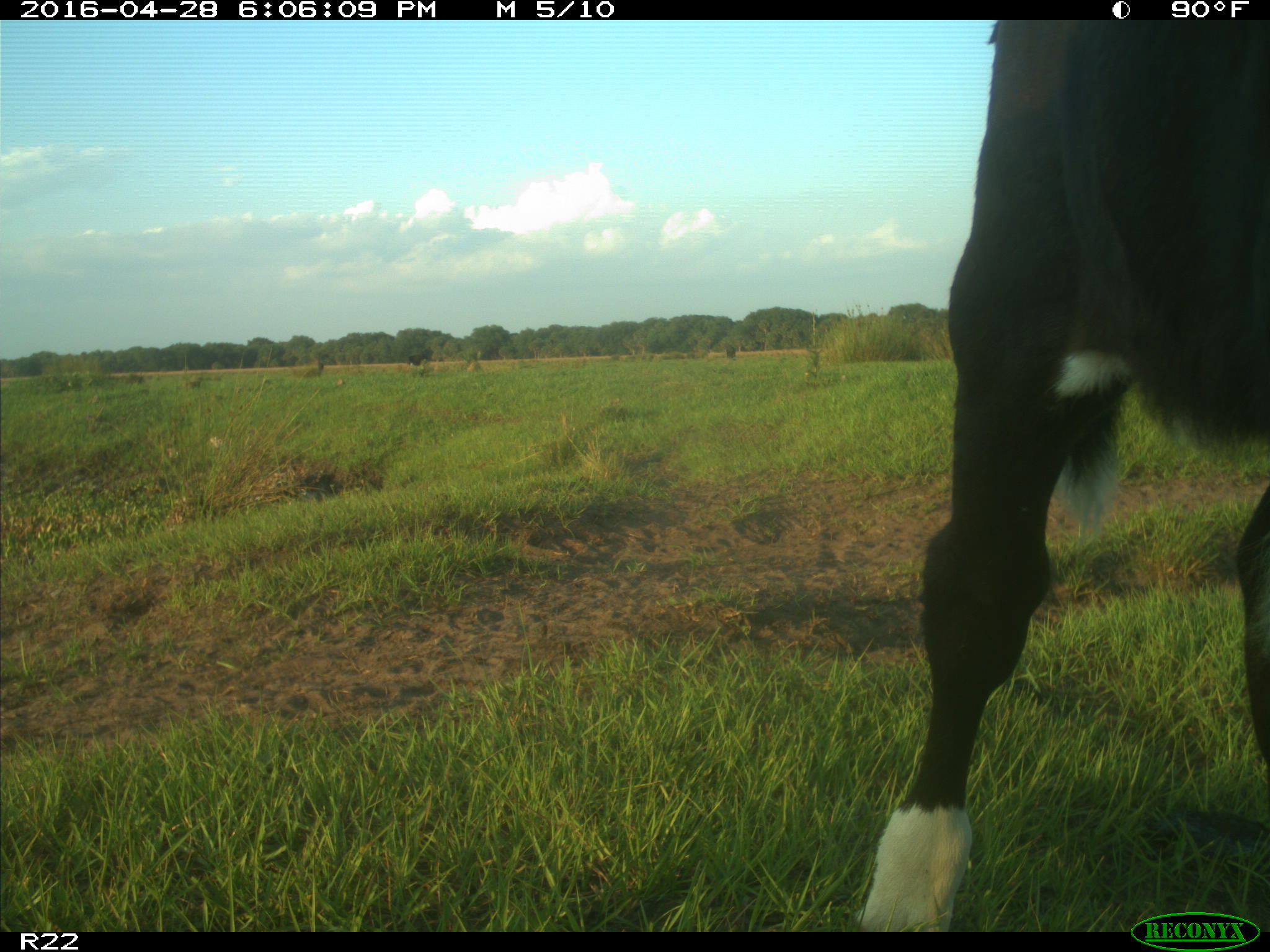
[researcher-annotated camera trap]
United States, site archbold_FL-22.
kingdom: Animalia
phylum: Chordata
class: Mammalia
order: Artiodactyla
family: Bovidae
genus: Bos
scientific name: Bos taurus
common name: domestic cow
Bos taurus (domestic cow).